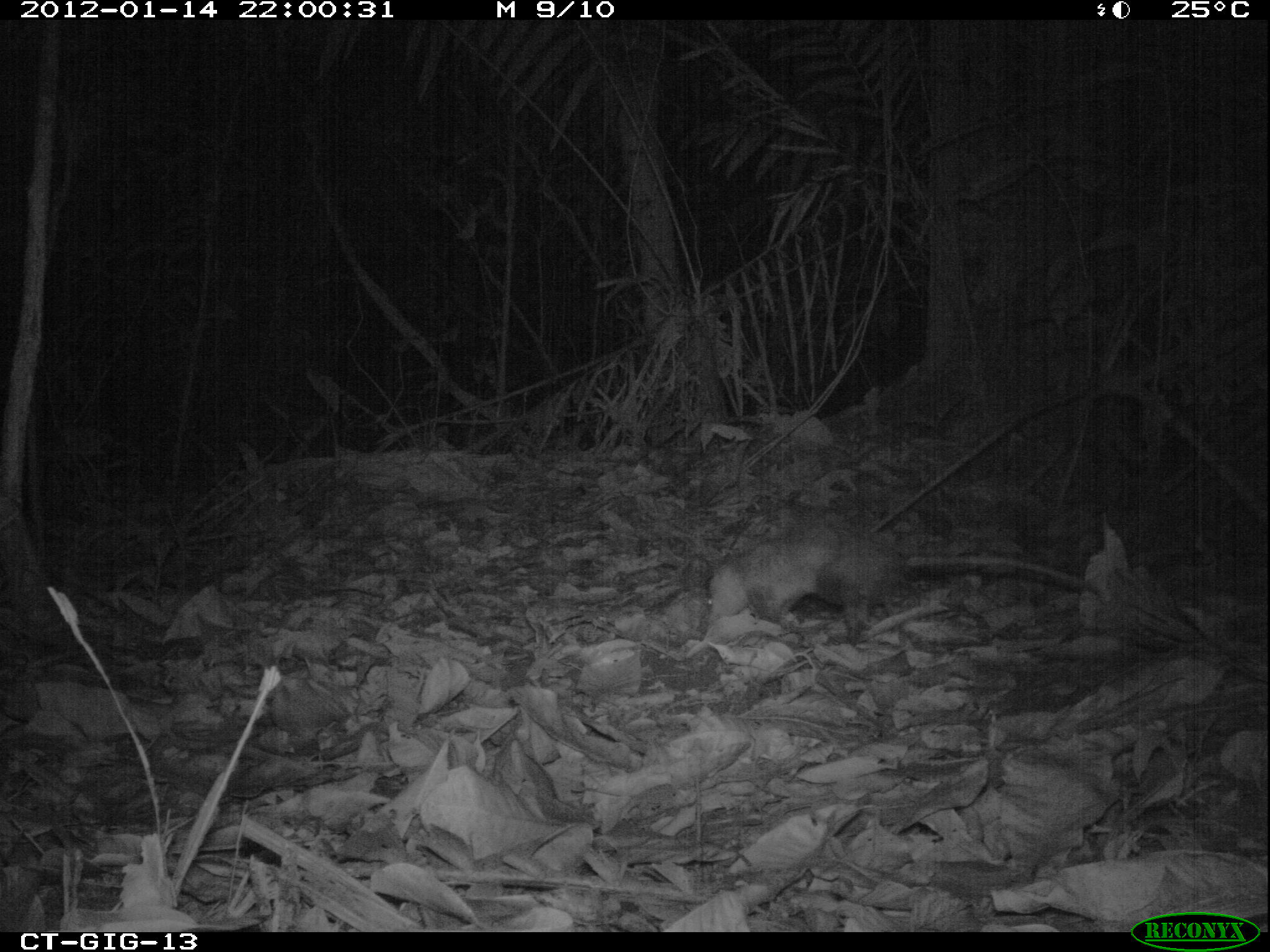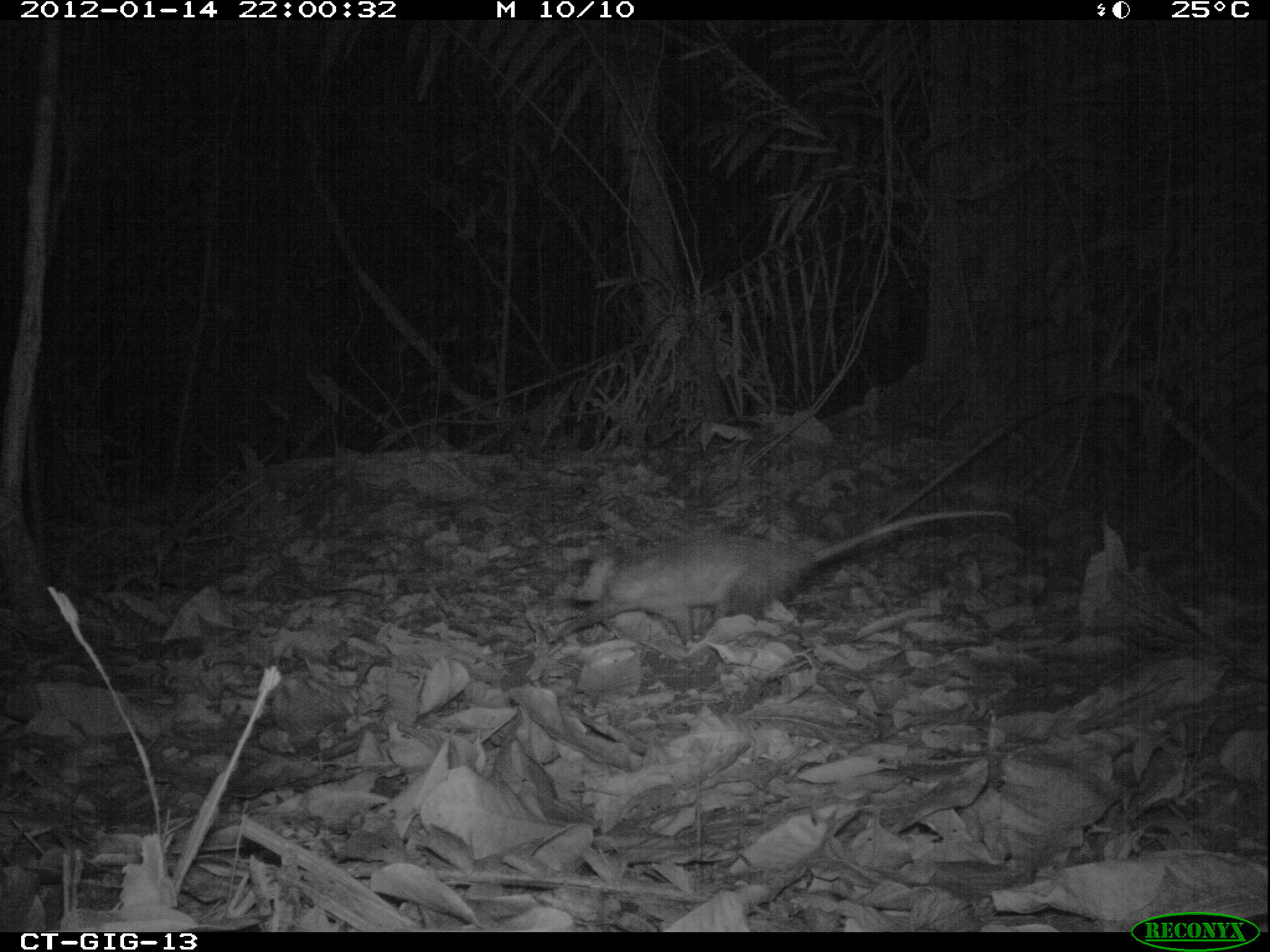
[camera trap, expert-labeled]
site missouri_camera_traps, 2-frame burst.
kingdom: Animalia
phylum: Chordata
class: Mammalia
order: Didelphimorphia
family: Didelphidae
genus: Didelphis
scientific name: Didelphis marsupialis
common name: common opossum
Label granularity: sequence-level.